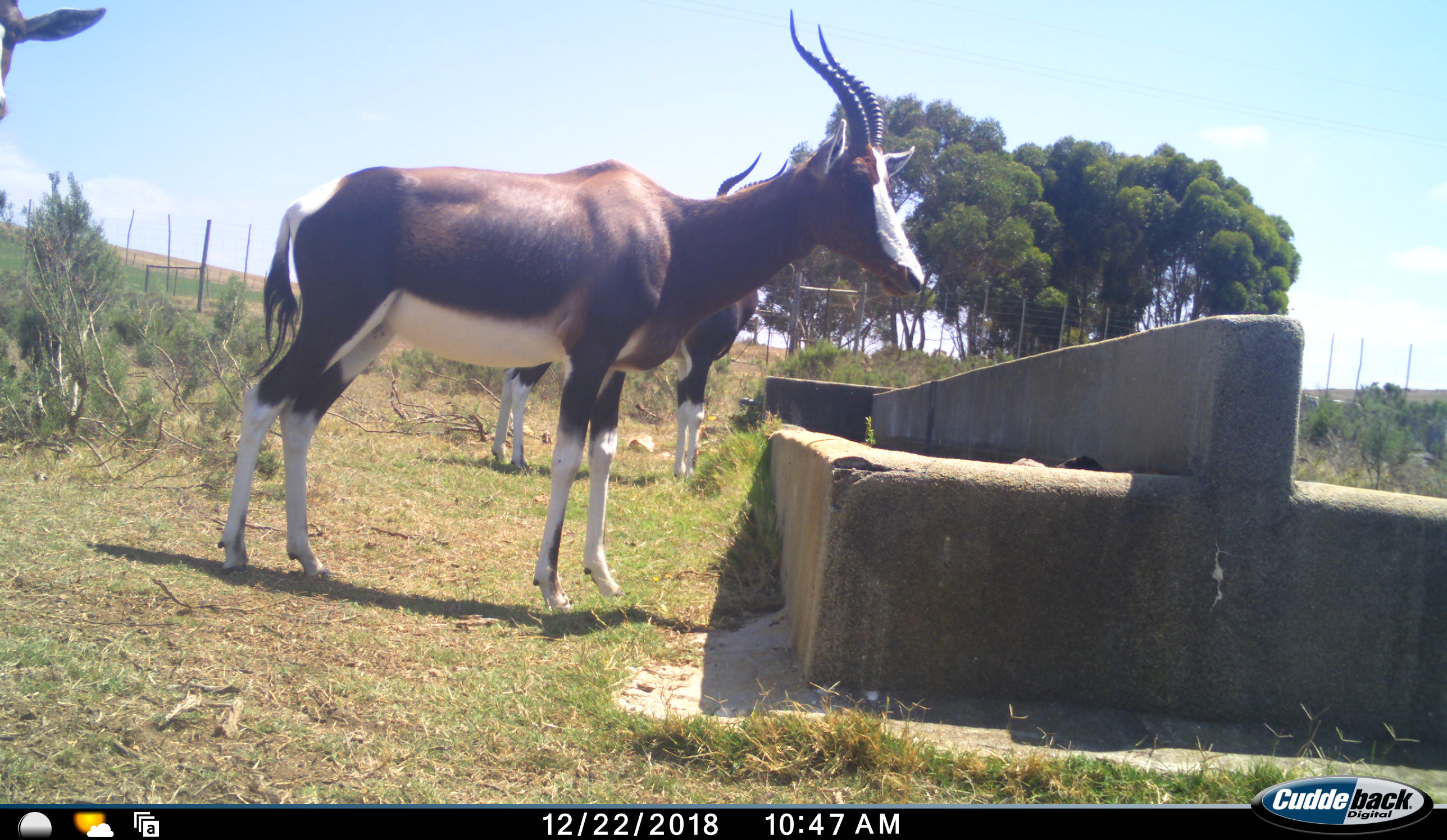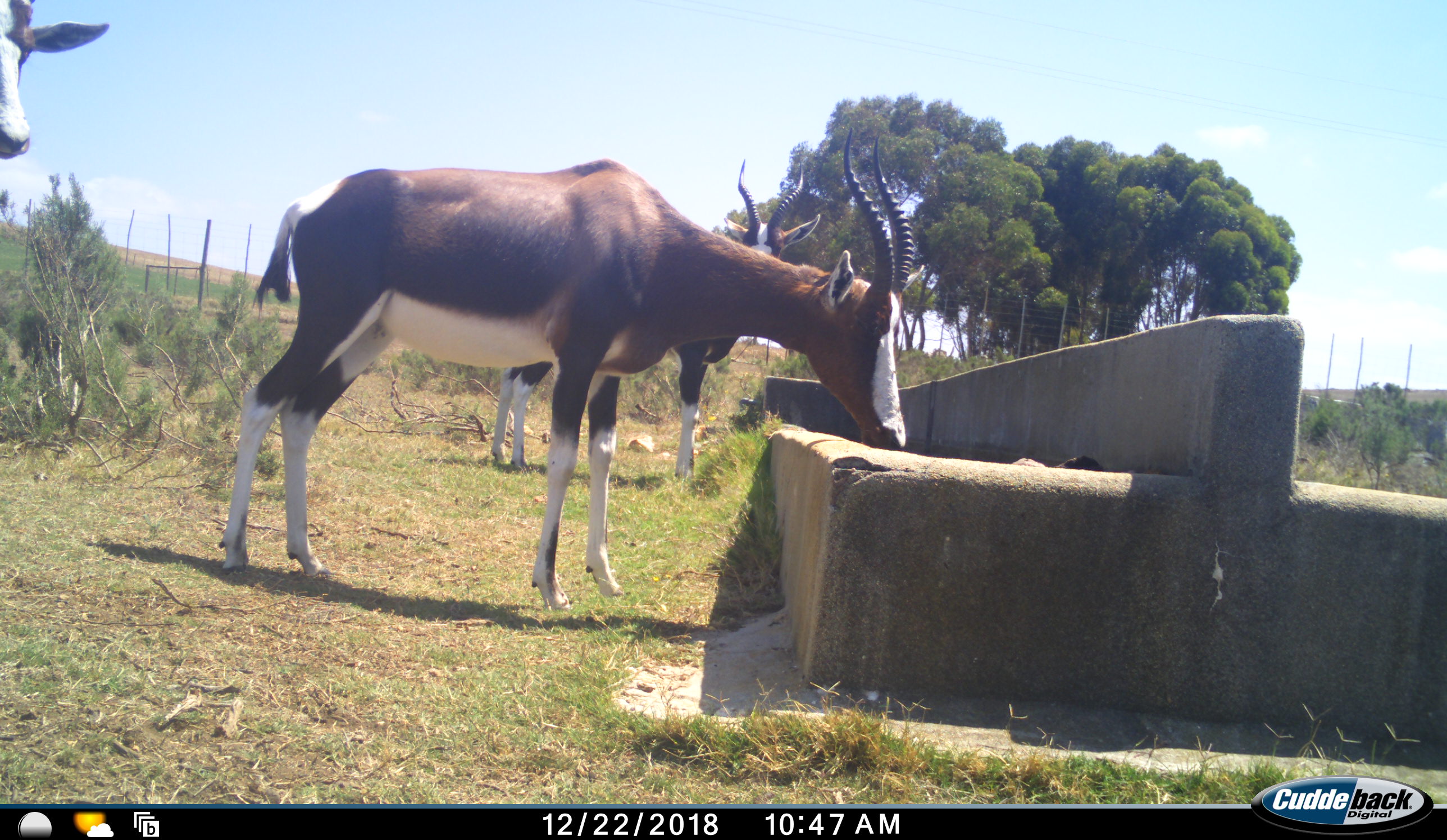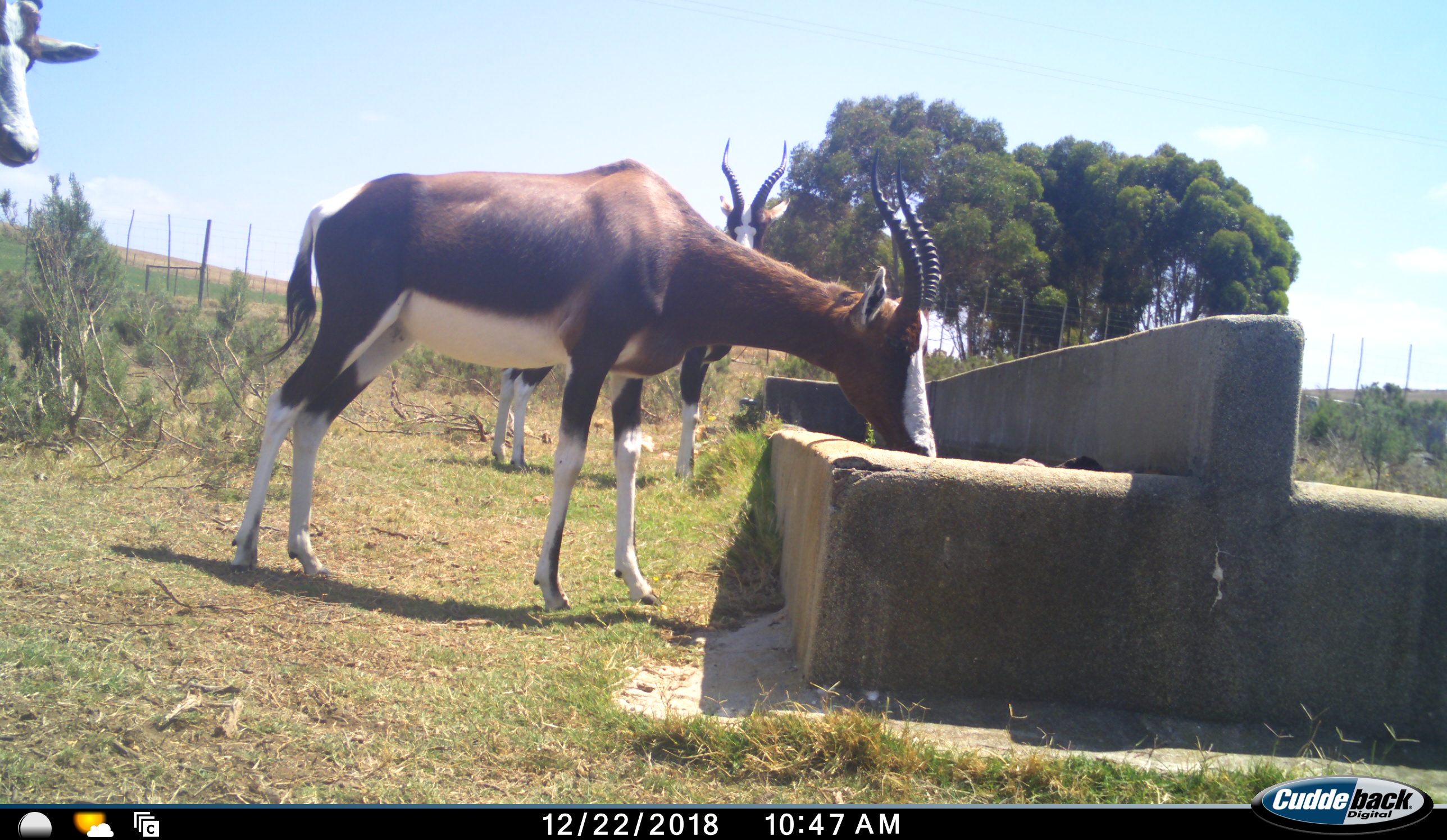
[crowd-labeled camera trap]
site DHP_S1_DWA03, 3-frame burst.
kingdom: Animalia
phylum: Chordata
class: Mammalia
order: Artiodactyla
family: Bovidae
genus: Damaliscus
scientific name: Damaliscus pygargus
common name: bontebok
Bontebok (Damaliscus pygargus), count 3. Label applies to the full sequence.